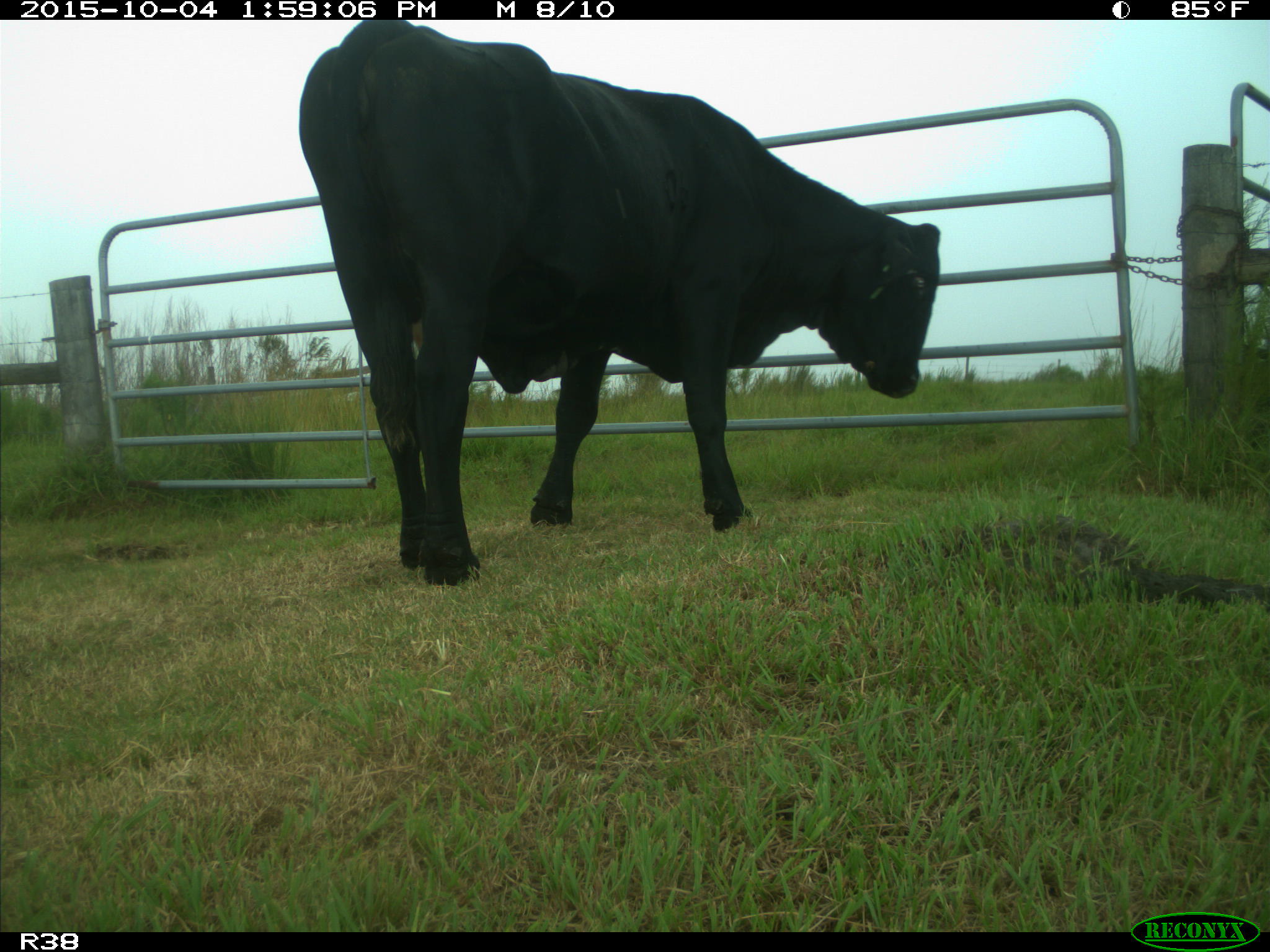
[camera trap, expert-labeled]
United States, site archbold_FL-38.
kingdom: Animalia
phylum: Chordata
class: Mammalia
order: Artiodactyla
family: Bovidae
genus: Bos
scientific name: Bos taurus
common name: domestic cow